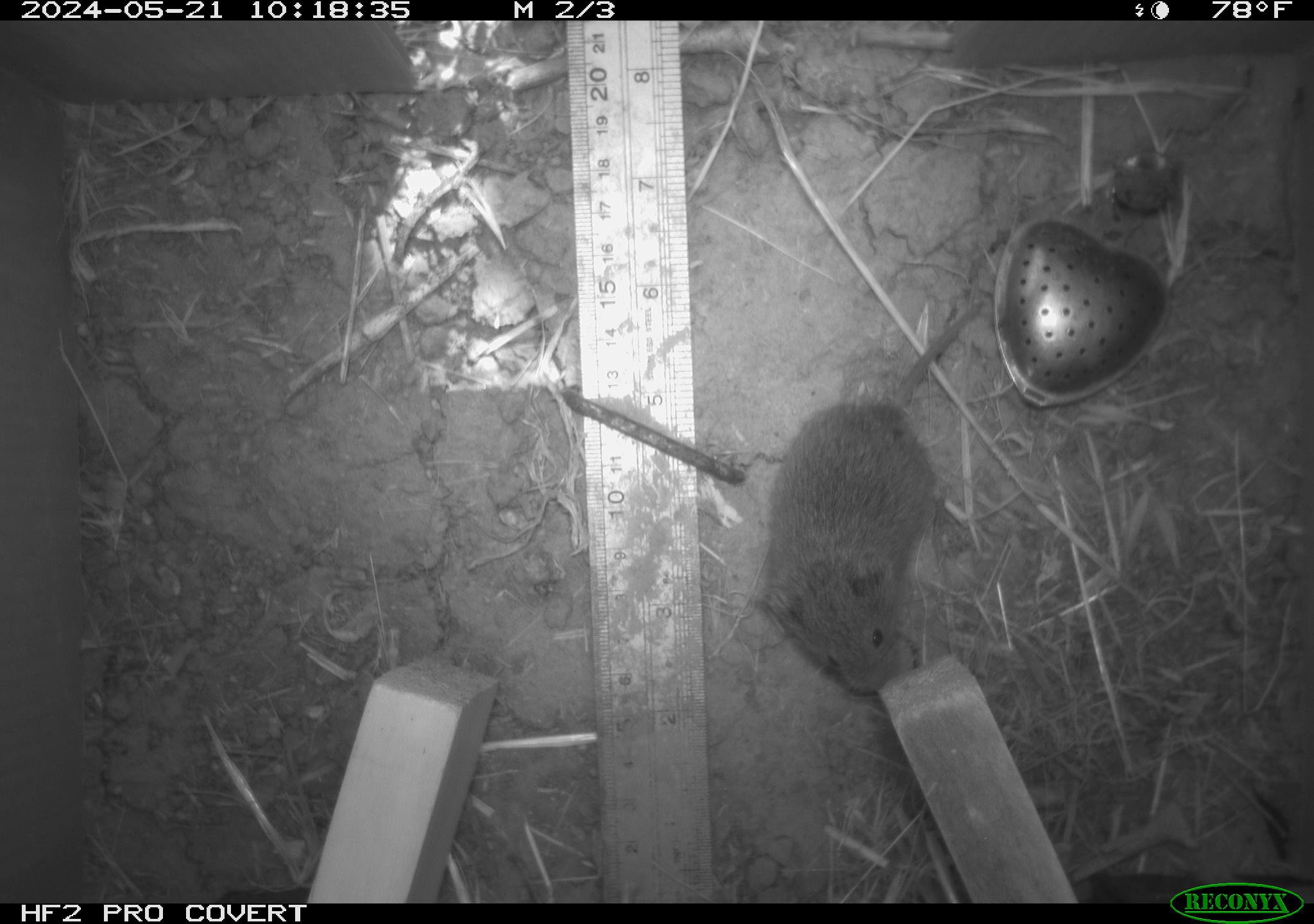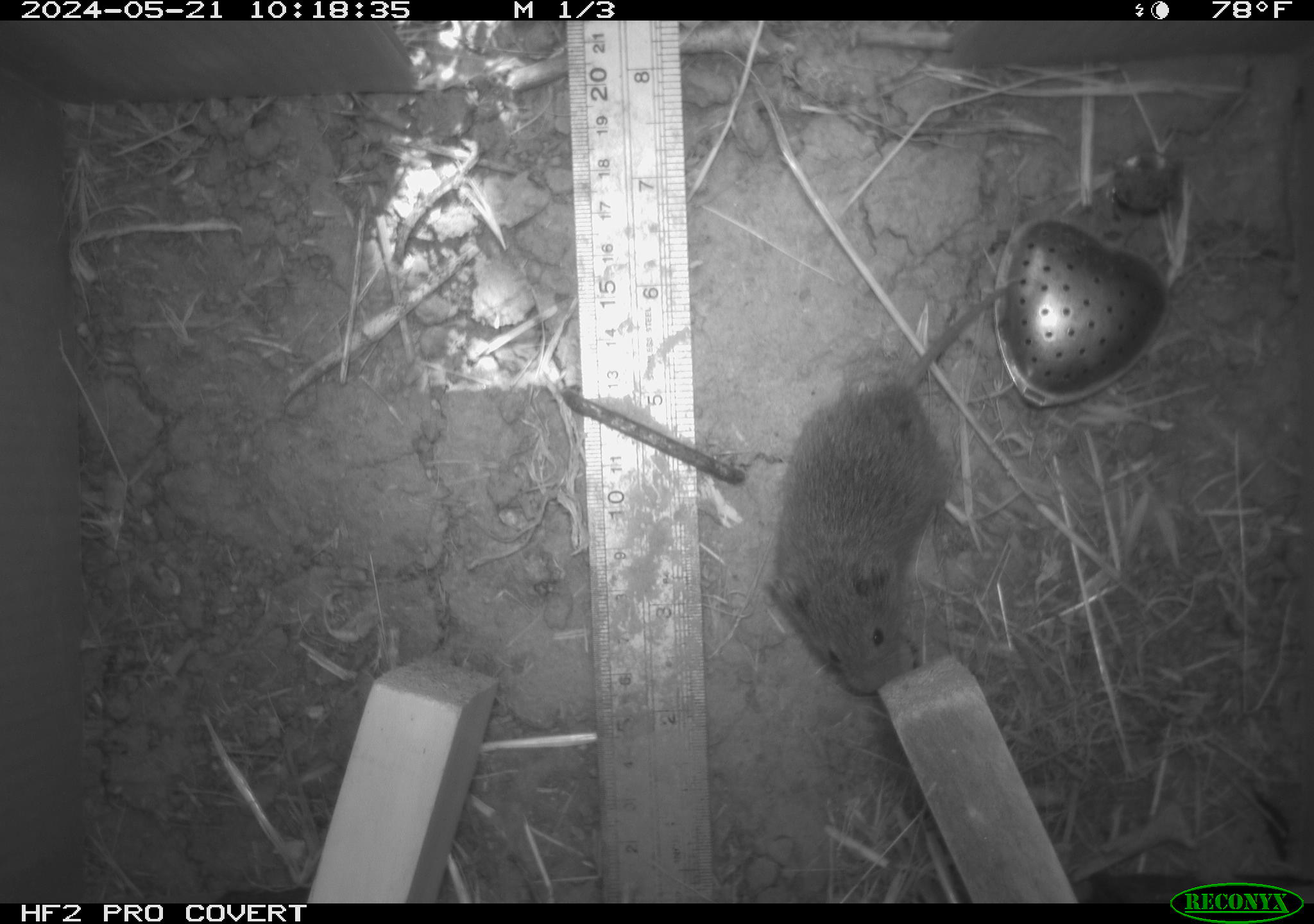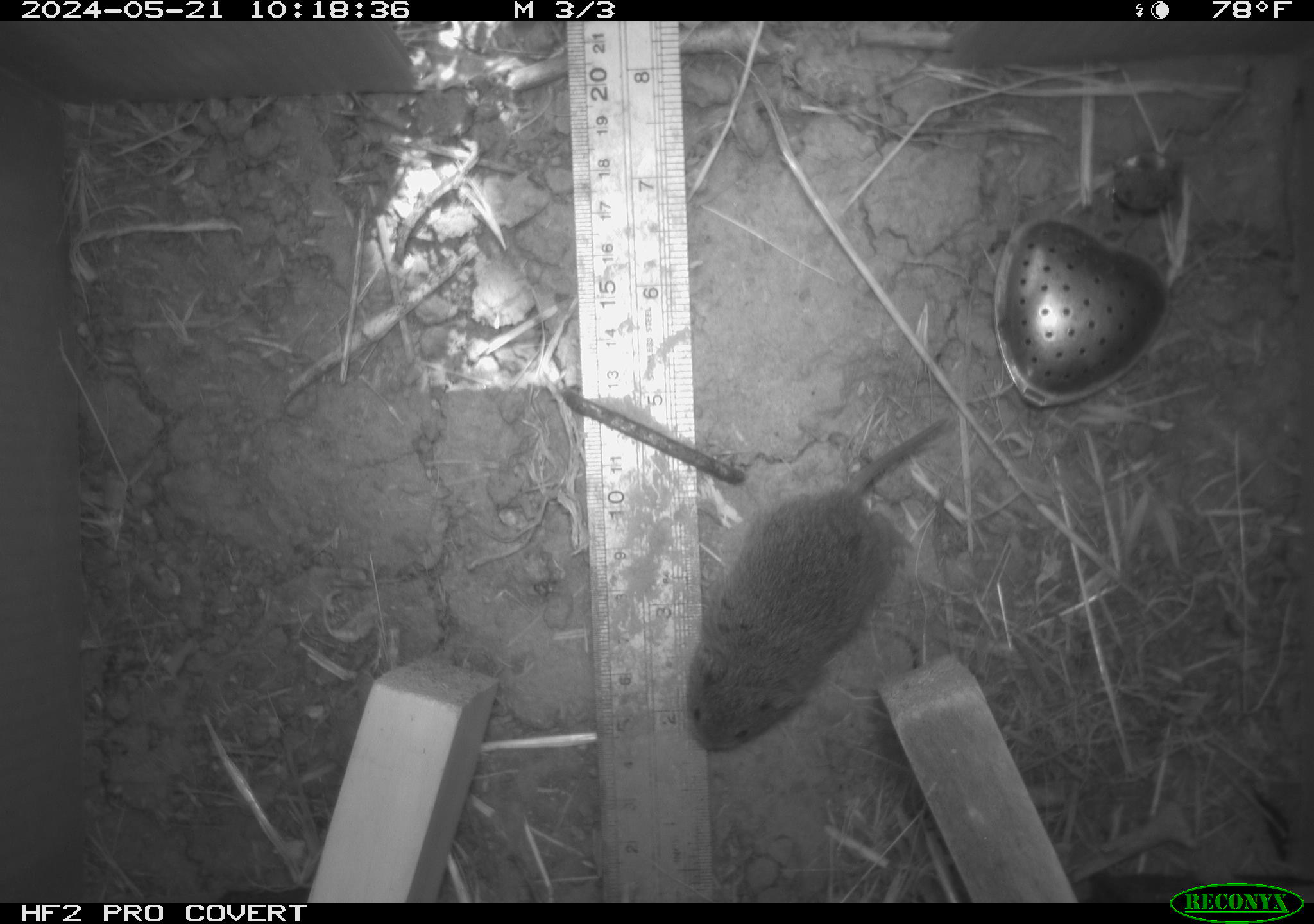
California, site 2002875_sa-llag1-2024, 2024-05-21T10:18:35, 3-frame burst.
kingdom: Animalia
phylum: Chordata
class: Mammalia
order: Rodentia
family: Cricetidae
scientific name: Arvicolinae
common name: voles, lemmings, and muskrats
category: arvicolinae subfamily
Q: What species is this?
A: Arvicolinae subfamily (voles, lemmings, and muskrats) (Arvicolinae).